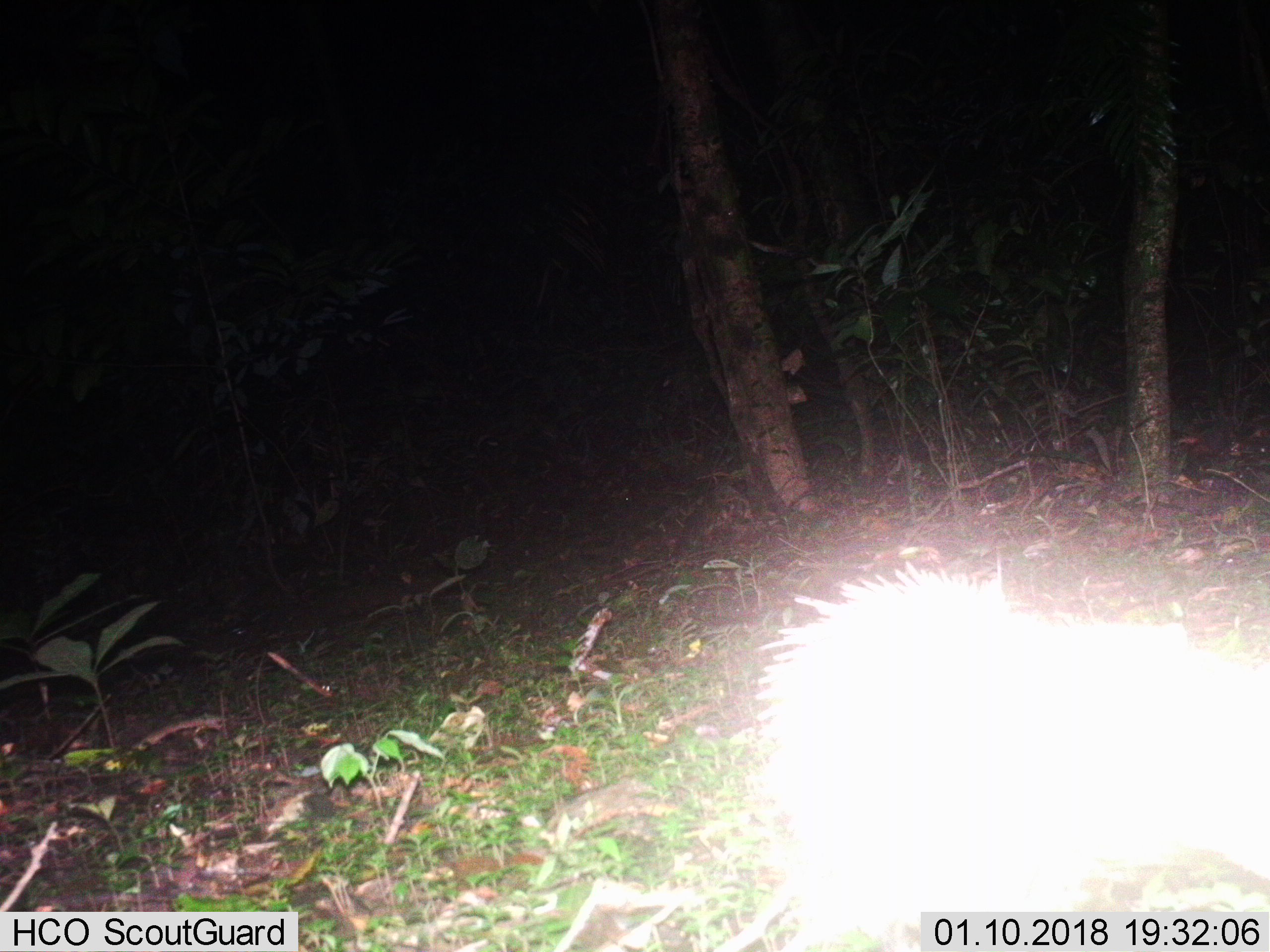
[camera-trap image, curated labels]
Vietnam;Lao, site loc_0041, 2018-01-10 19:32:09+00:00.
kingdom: Animalia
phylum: Chordata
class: Mammalia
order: Rodentia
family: Hystricidae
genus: Atherurus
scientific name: Atherurus macrourus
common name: asiatic brush-tailed porcupine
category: asiatic brush tailed porcupine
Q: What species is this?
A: Asiatic brush tailed porcupine (asiatic brush-tailed porcupine) (Atherurus macrourus).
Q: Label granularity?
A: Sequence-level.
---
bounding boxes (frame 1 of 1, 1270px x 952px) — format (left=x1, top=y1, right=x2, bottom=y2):
asiatic brush tailed porcupine: (left=709, top=542, right=1270, bottom=952)